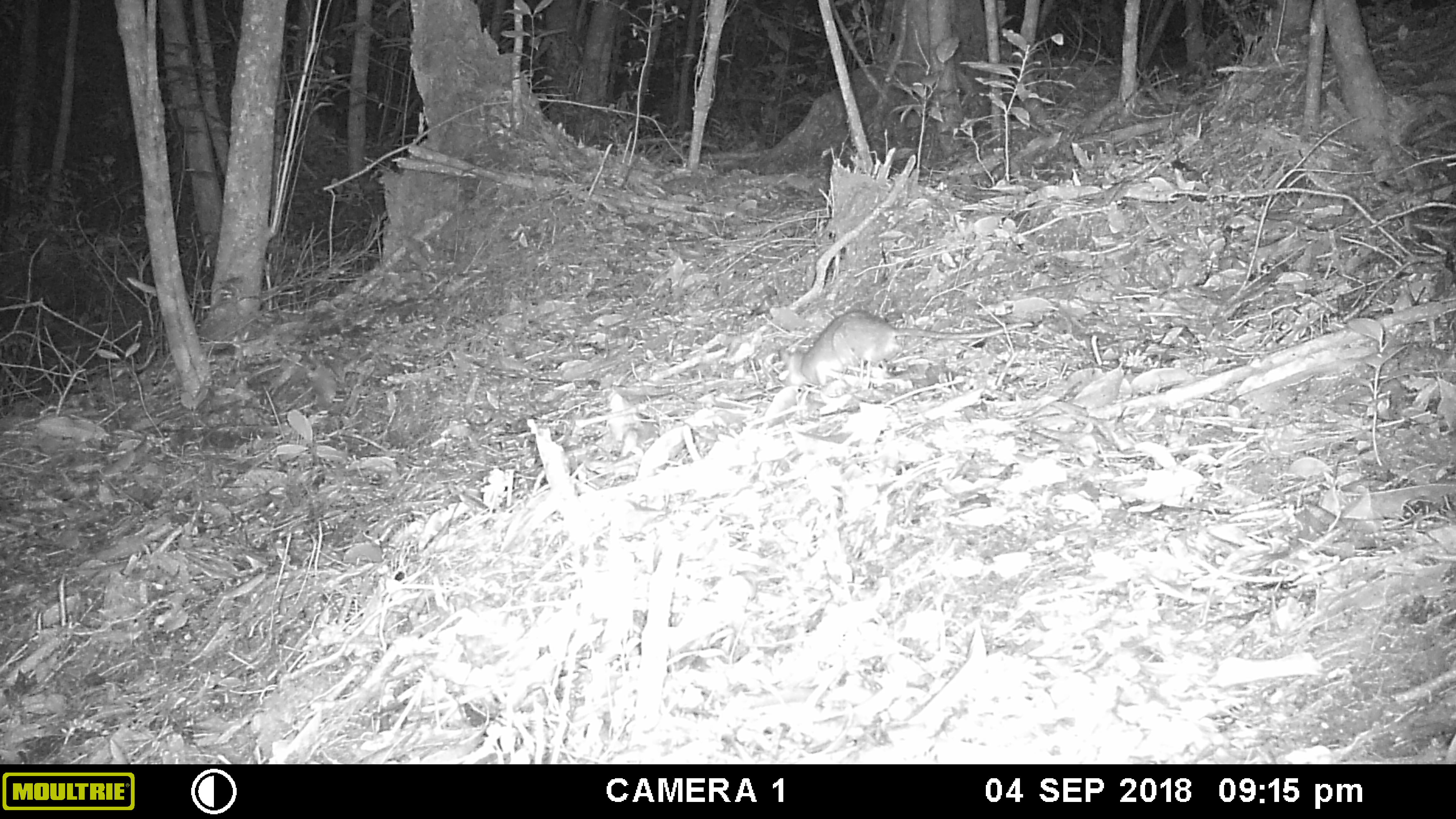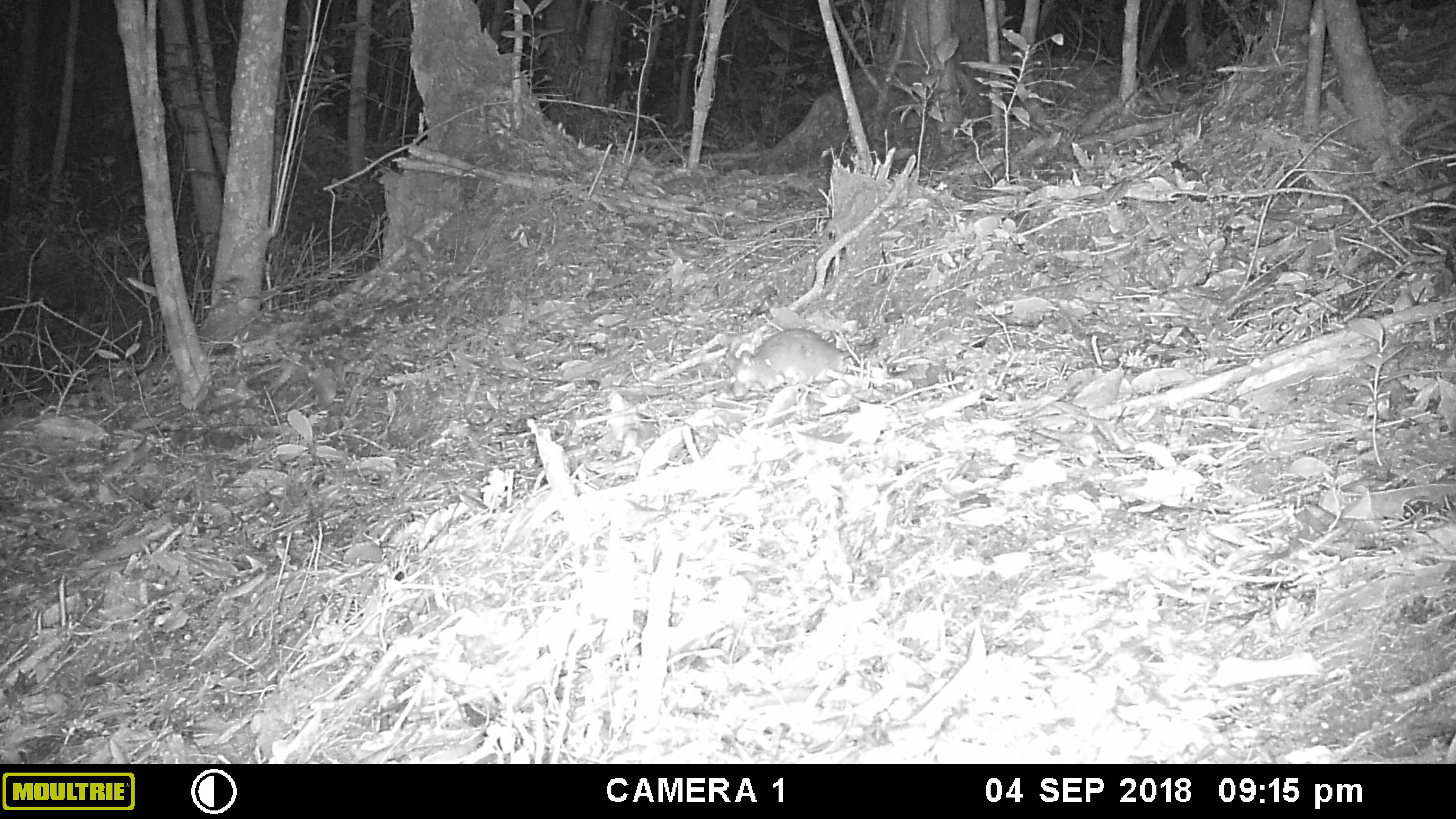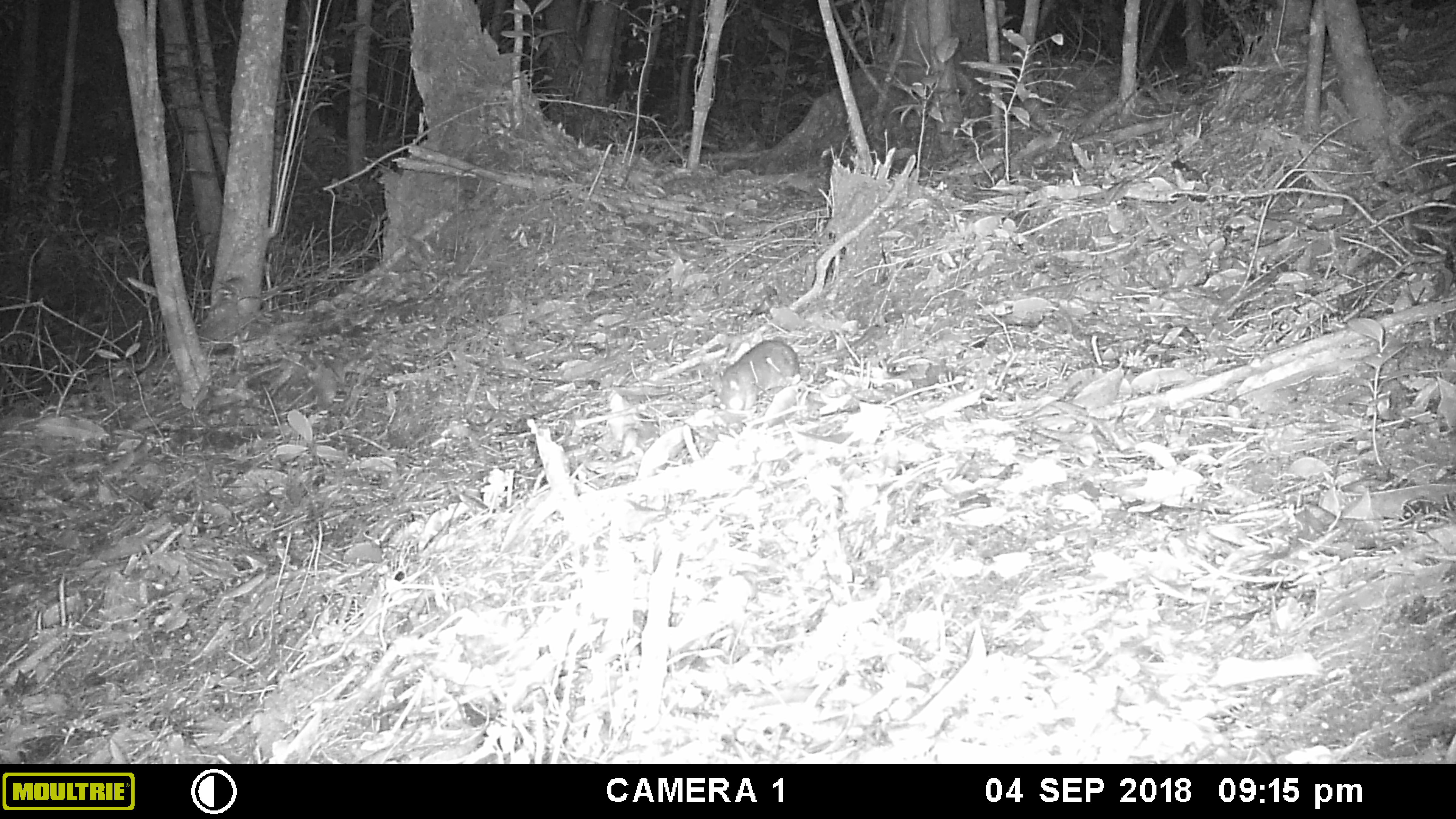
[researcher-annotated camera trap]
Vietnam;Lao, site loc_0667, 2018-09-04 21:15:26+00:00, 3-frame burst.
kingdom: Animalia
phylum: Chordata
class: Mammalia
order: Rodentia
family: Muridae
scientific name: Muridae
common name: old-world mice and rats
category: unidentified murid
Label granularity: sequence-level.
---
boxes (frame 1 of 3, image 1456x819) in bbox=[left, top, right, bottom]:
unidentified murid: bbox=[776, 310, 1033, 390]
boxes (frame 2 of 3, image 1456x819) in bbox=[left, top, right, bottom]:
unidentified murid: bbox=[725, 326, 881, 396]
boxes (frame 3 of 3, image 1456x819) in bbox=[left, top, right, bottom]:
unidentified murid: bbox=[710, 324, 877, 411]